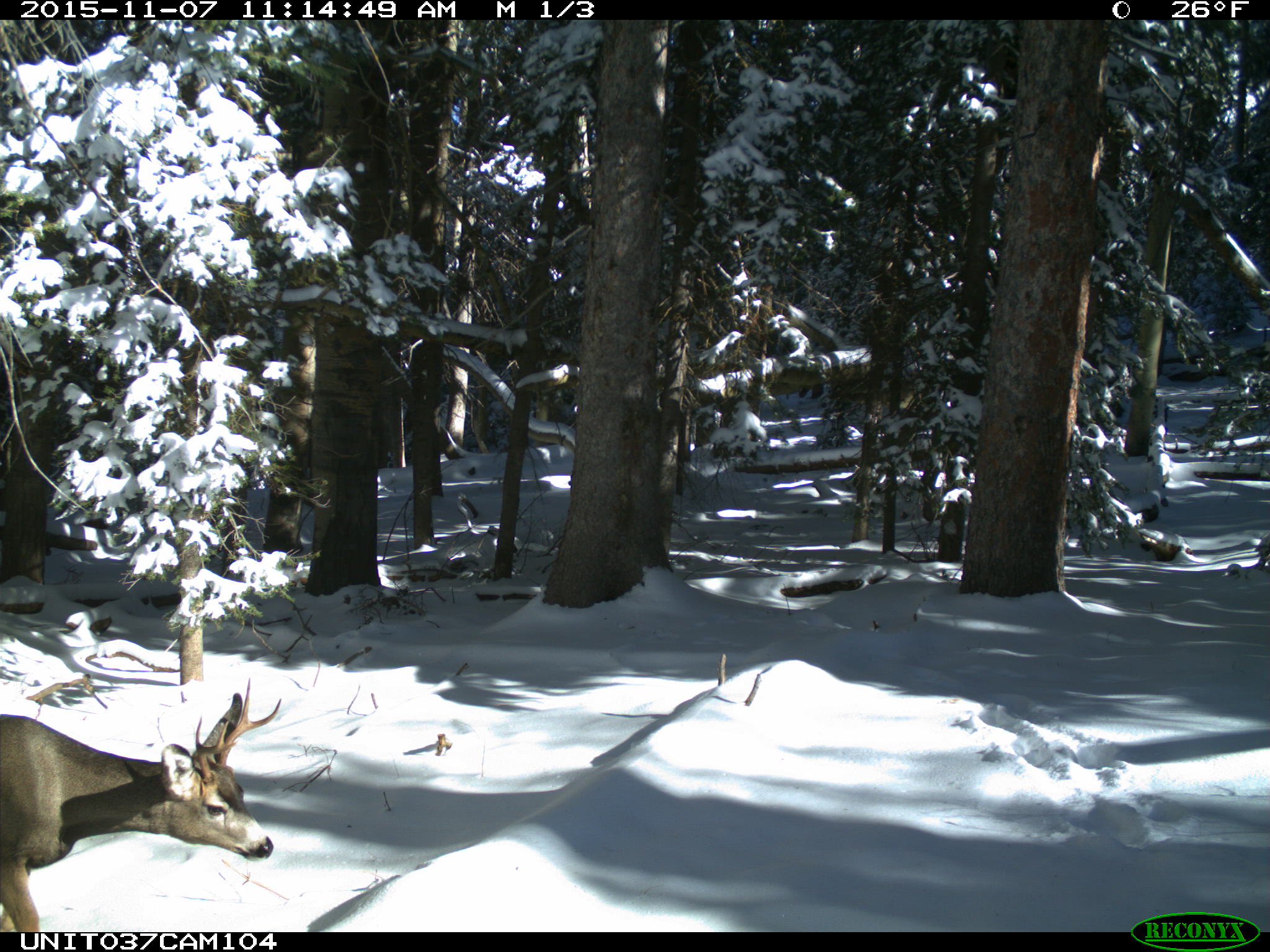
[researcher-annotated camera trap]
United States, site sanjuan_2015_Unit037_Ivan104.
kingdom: Animalia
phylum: Chordata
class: Mammalia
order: Artiodactyla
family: Cervidae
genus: Odocoileus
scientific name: Odocoileus hemionus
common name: mule deer